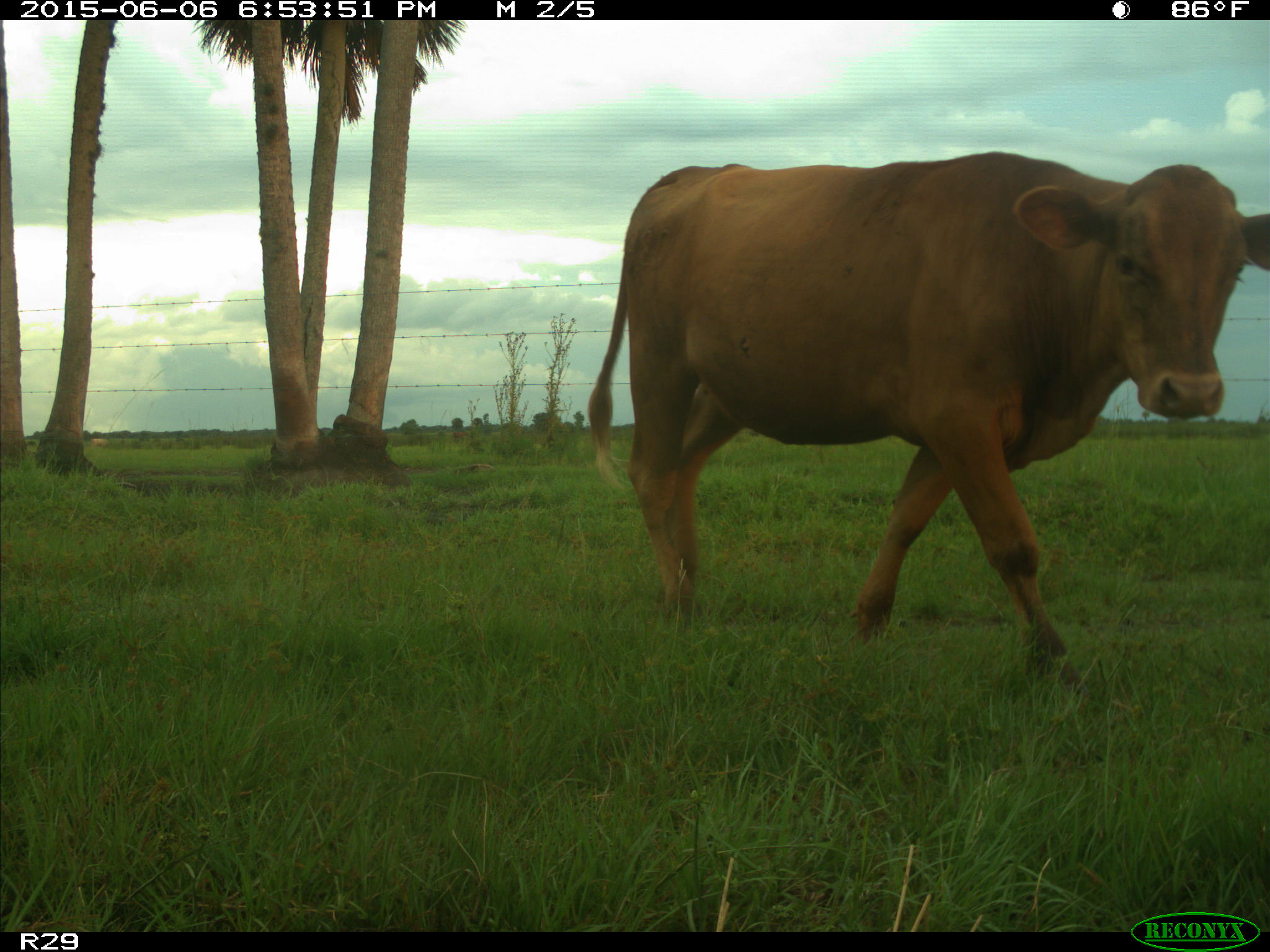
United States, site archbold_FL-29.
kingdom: Animalia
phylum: Chordata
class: Mammalia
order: Artiodactyla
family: Bovidae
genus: Bos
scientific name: Bos taurus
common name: domestic cow